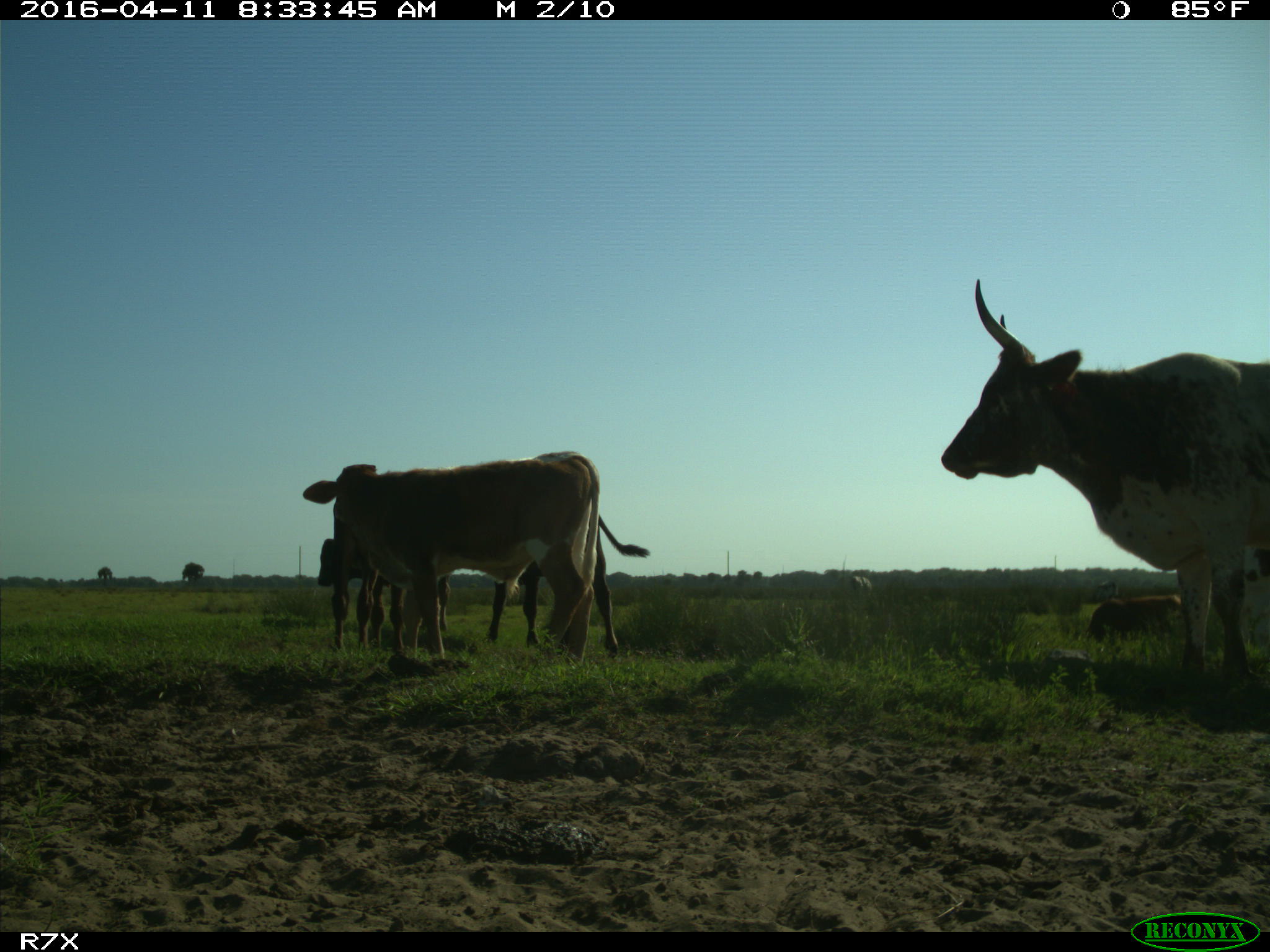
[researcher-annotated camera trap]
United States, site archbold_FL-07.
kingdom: Animalia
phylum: Chordata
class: Mammalia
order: Artiodactyla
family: Bovidae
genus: Bos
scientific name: Bos taurus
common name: domestic cow